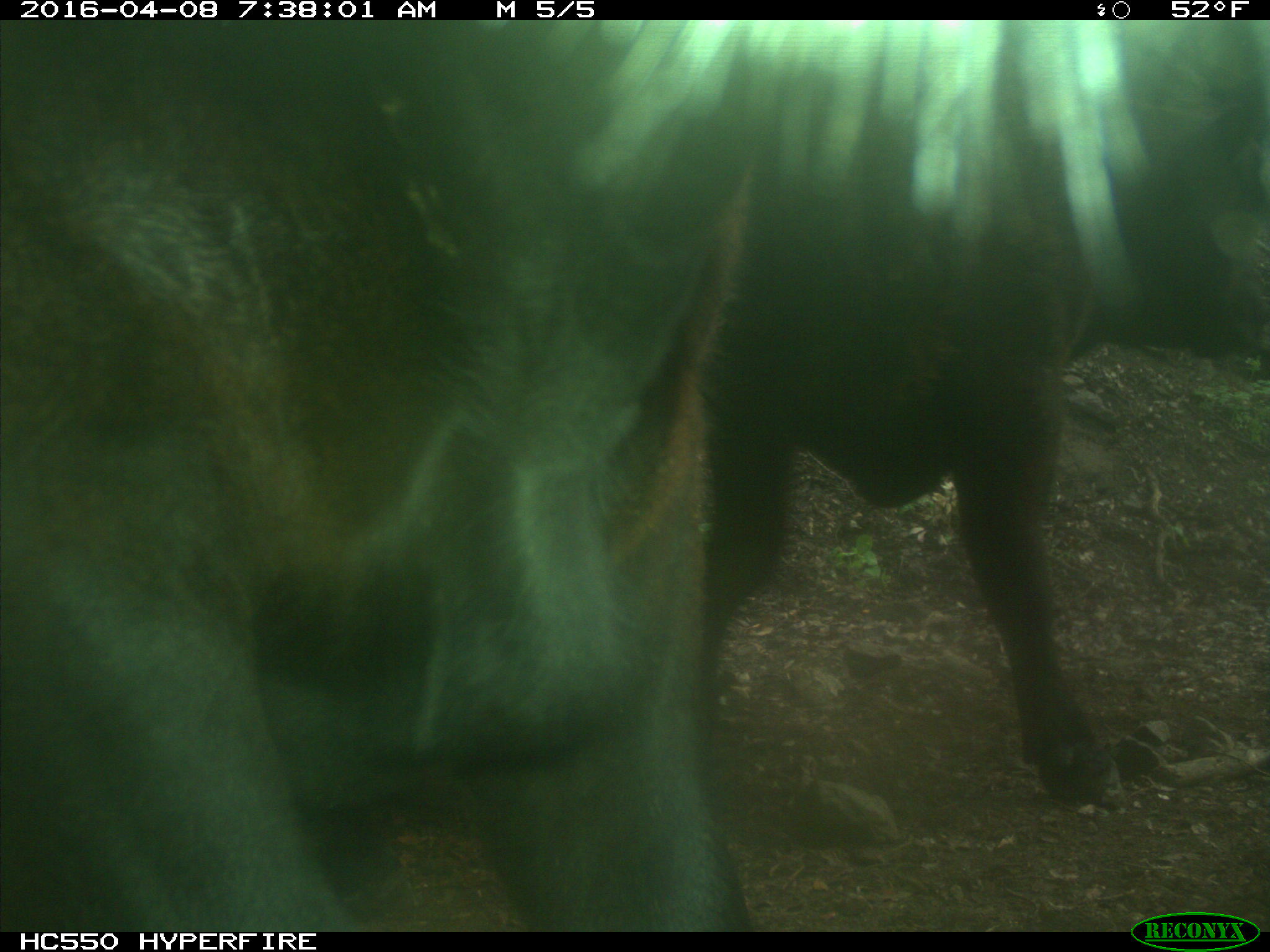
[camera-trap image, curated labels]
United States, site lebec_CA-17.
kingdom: Animalia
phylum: Chordata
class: Mammalia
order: Artiodactyla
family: Bovidae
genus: Bos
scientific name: Bos taurus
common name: domestic cow